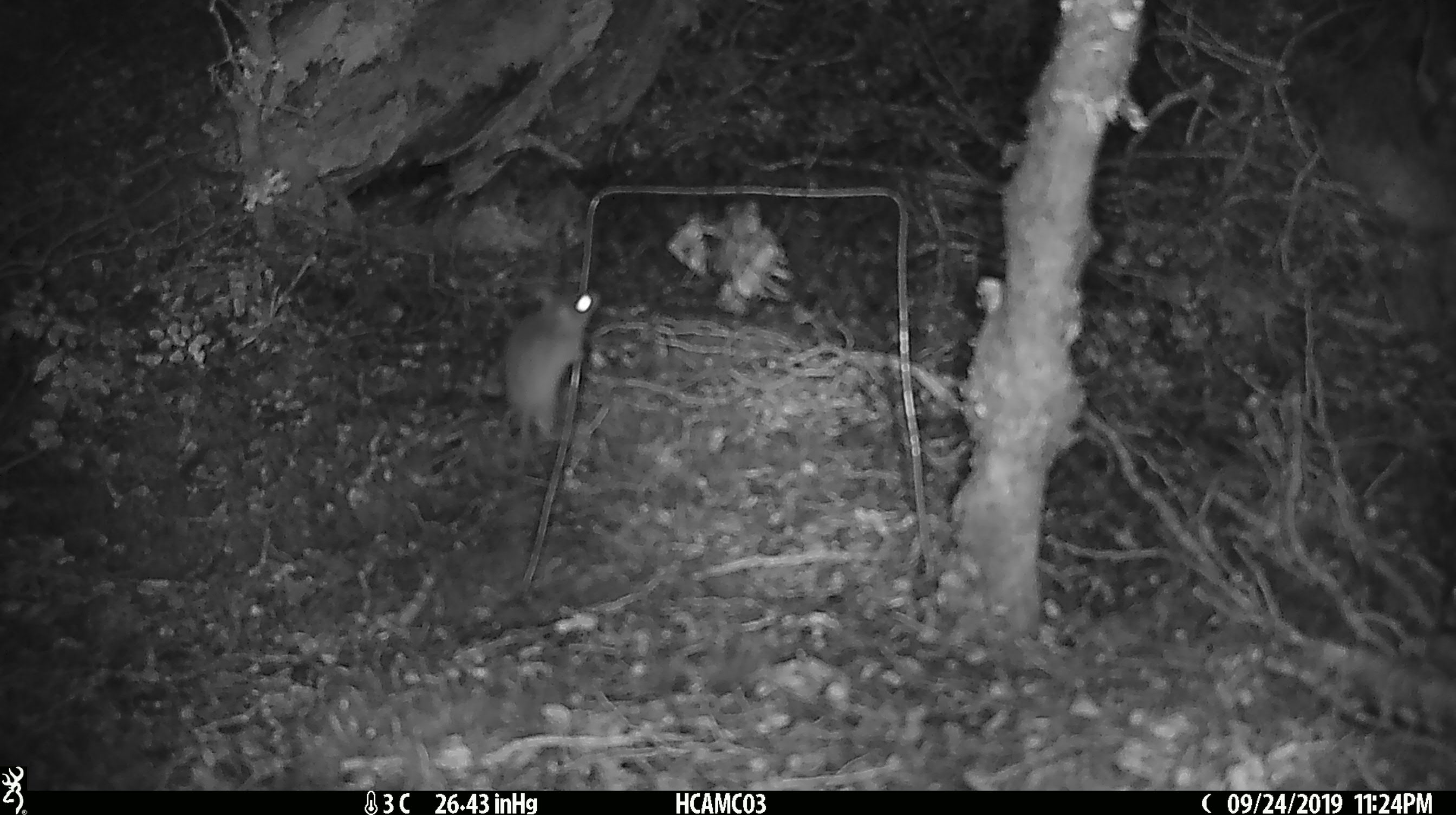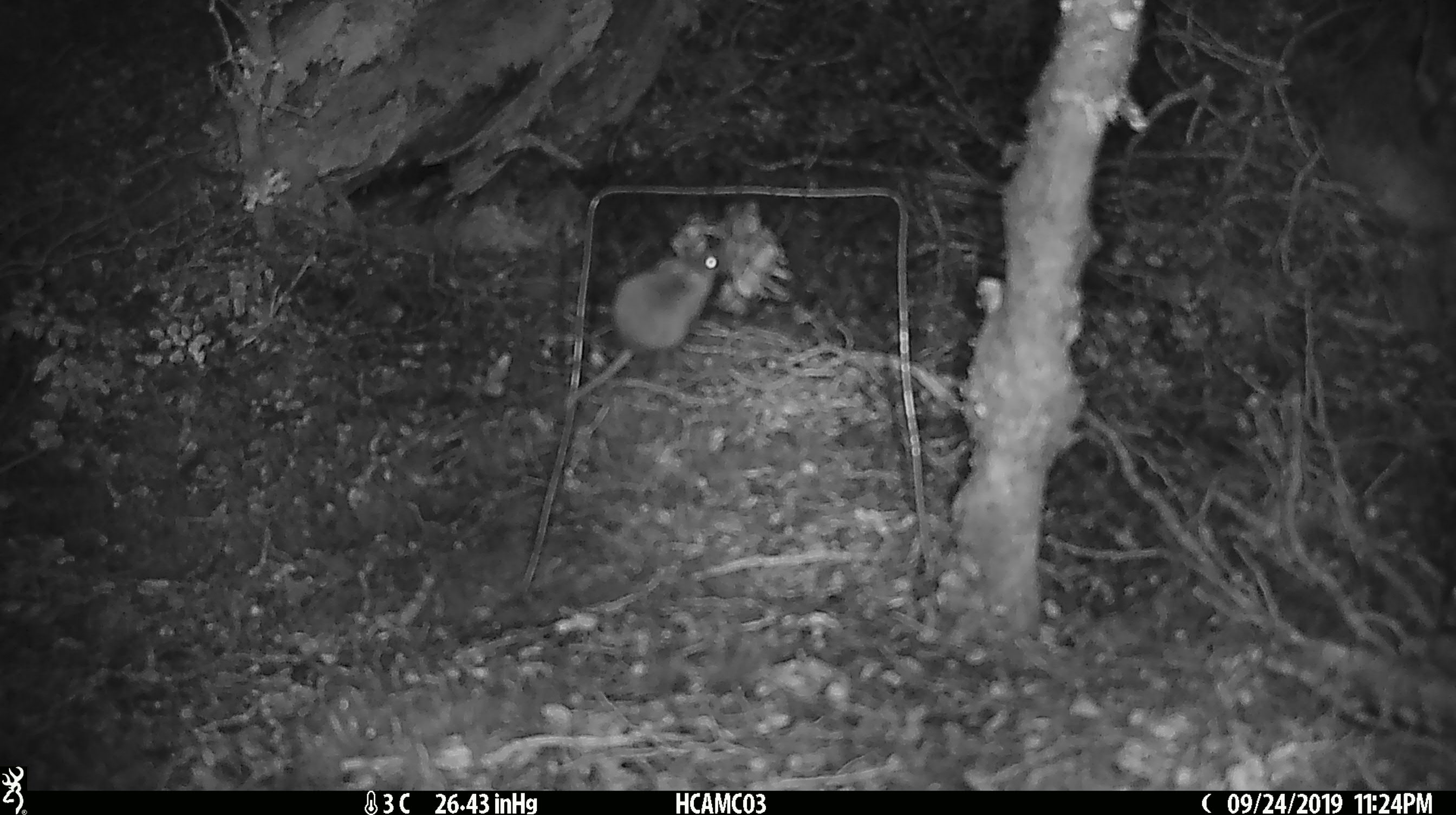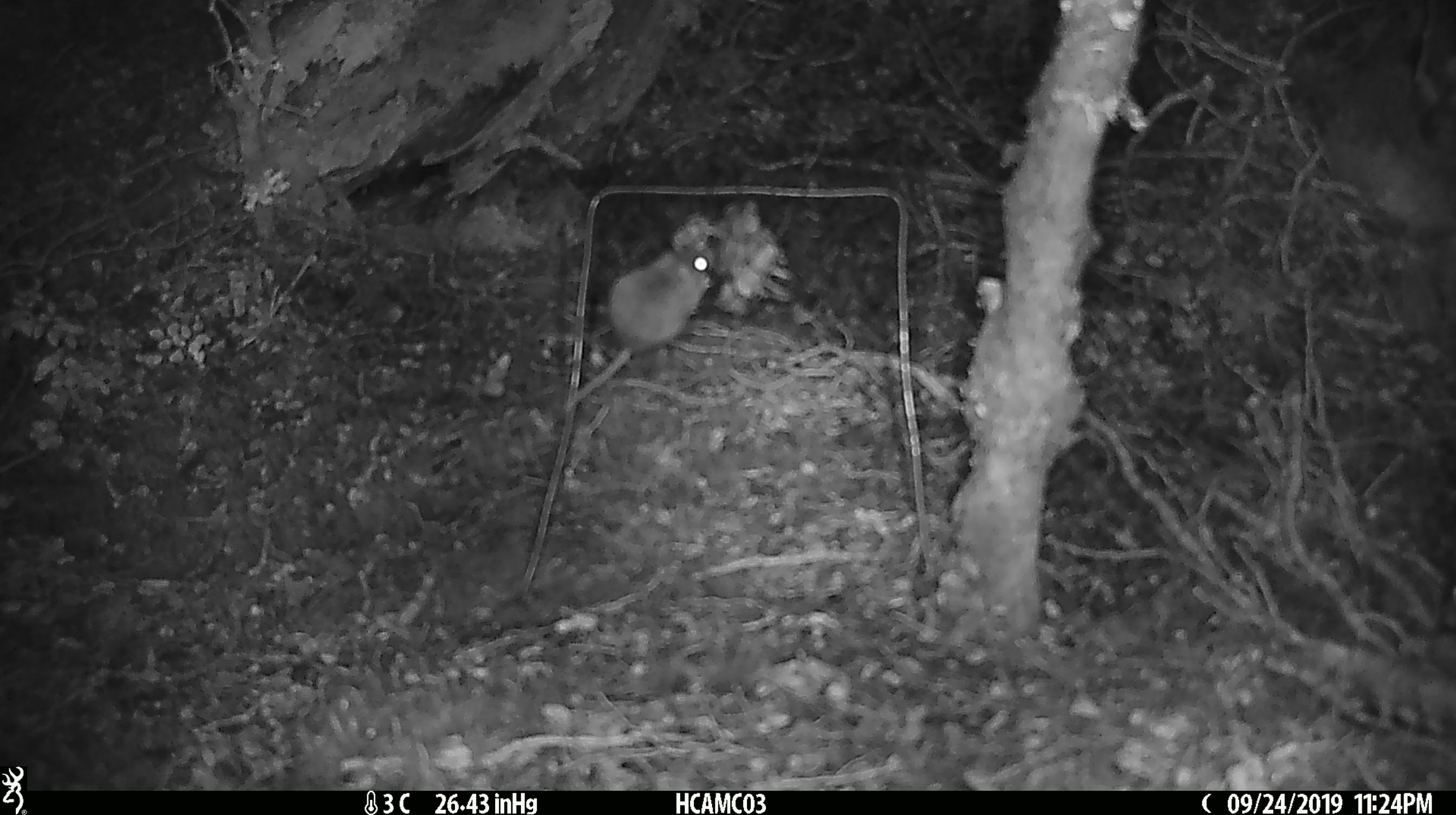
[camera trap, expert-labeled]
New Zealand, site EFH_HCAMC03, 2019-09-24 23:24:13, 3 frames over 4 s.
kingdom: Animalia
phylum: Chordata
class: Mammalia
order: Rodentia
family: Muridae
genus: Mus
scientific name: Mus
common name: mouse